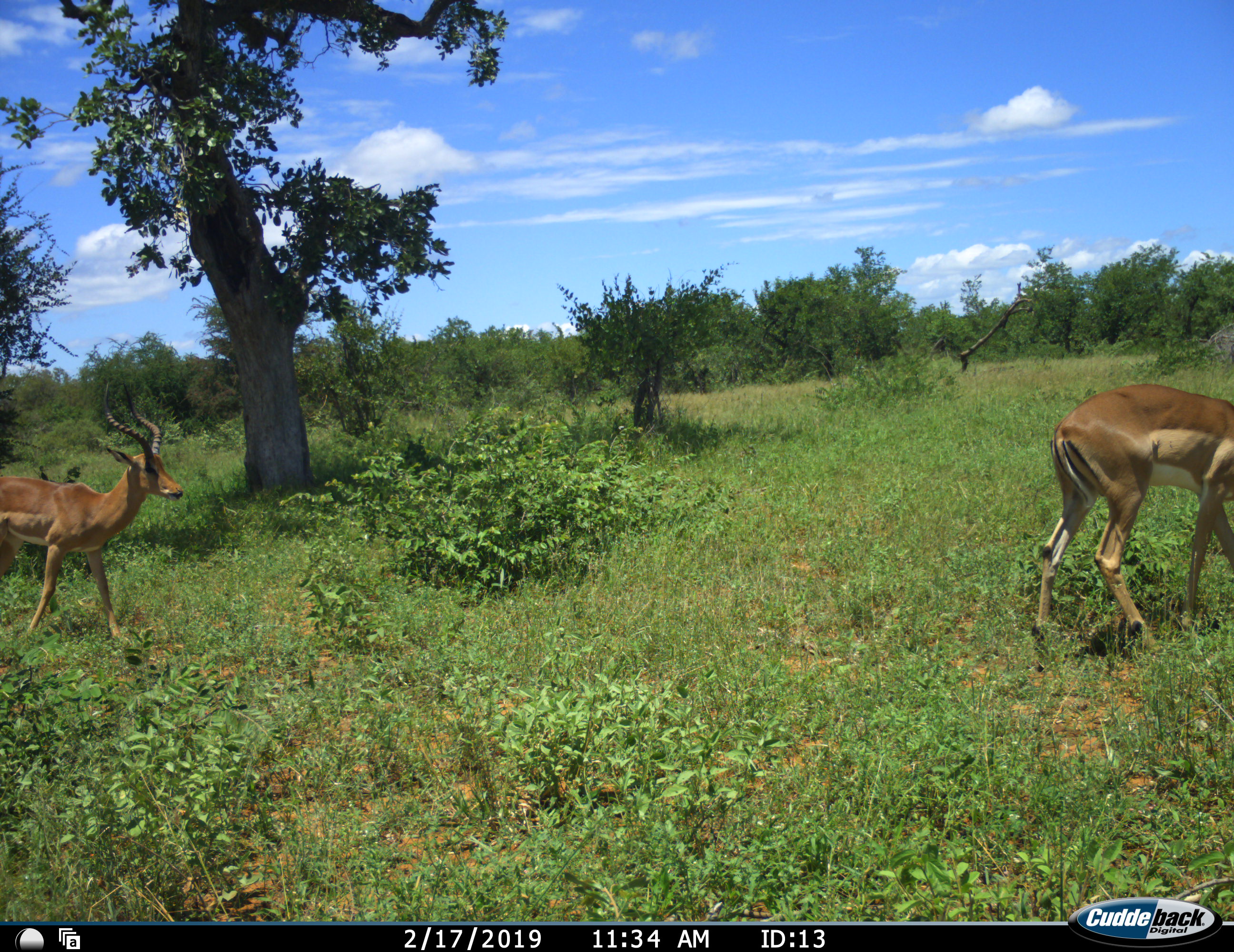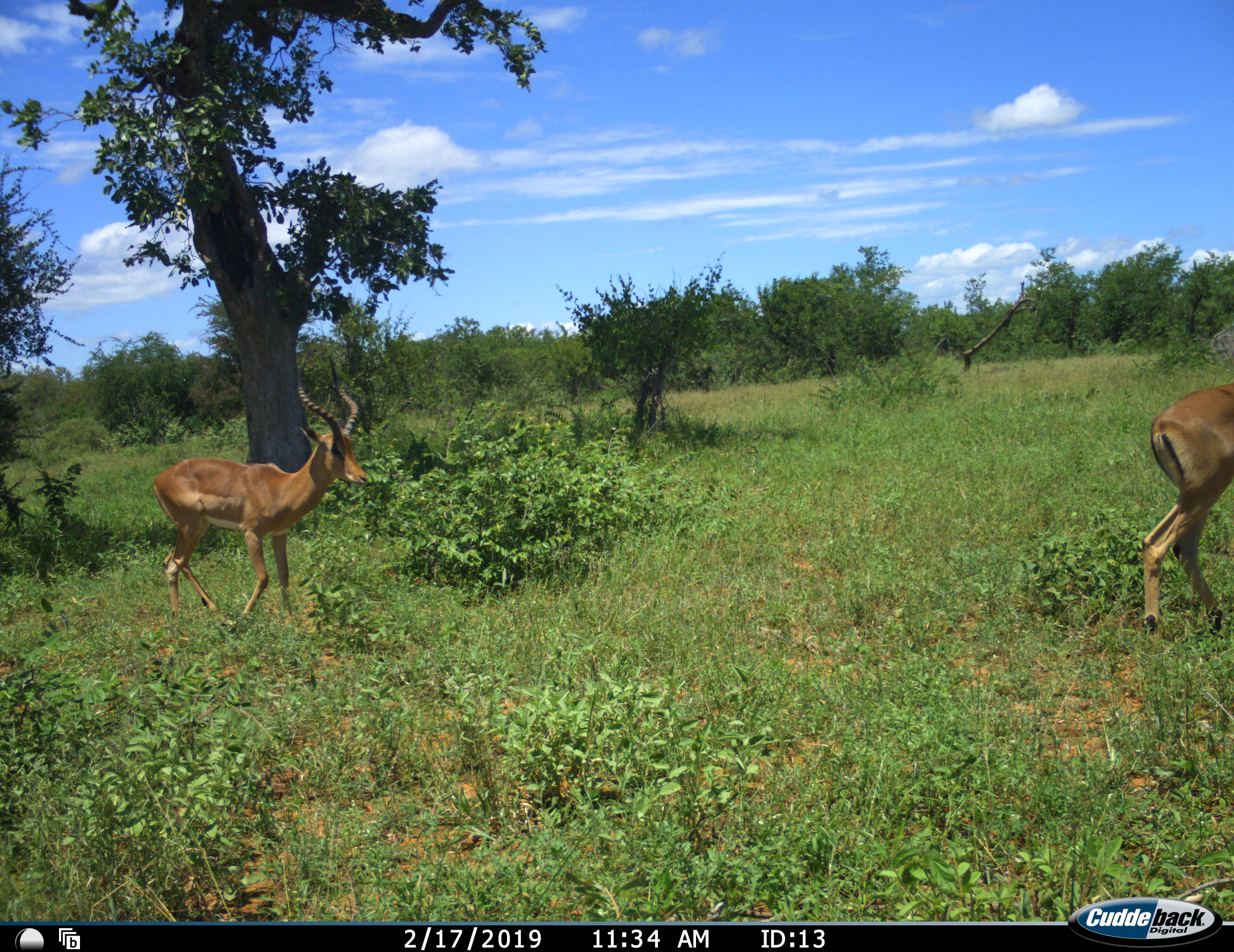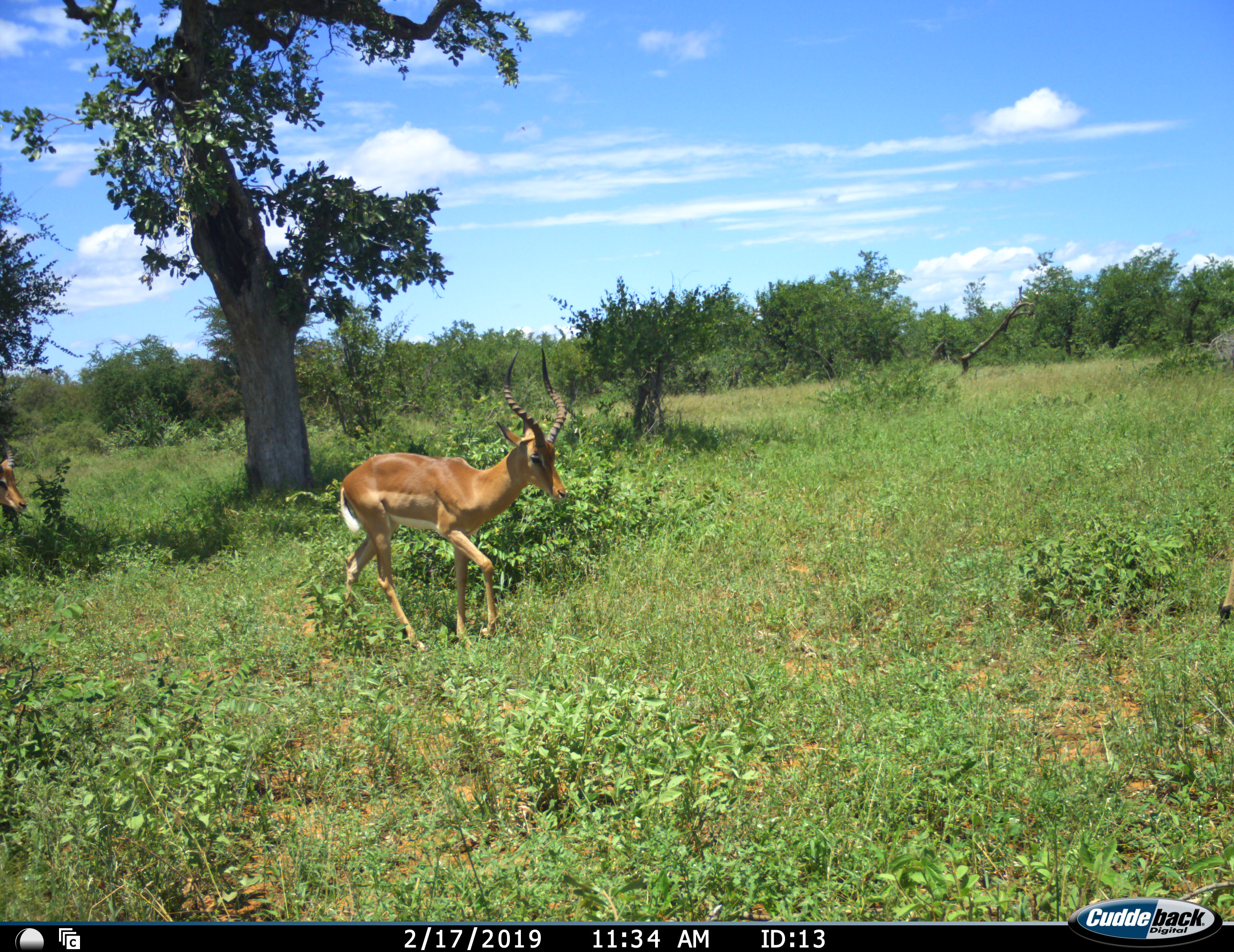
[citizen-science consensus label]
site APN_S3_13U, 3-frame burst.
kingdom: Animalia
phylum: Chordata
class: Mammalia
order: Artiodactyla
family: Bovidae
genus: Aepyceros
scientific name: Aepyceros melampus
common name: impala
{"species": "impala (Aepyceros melampus)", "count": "3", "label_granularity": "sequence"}